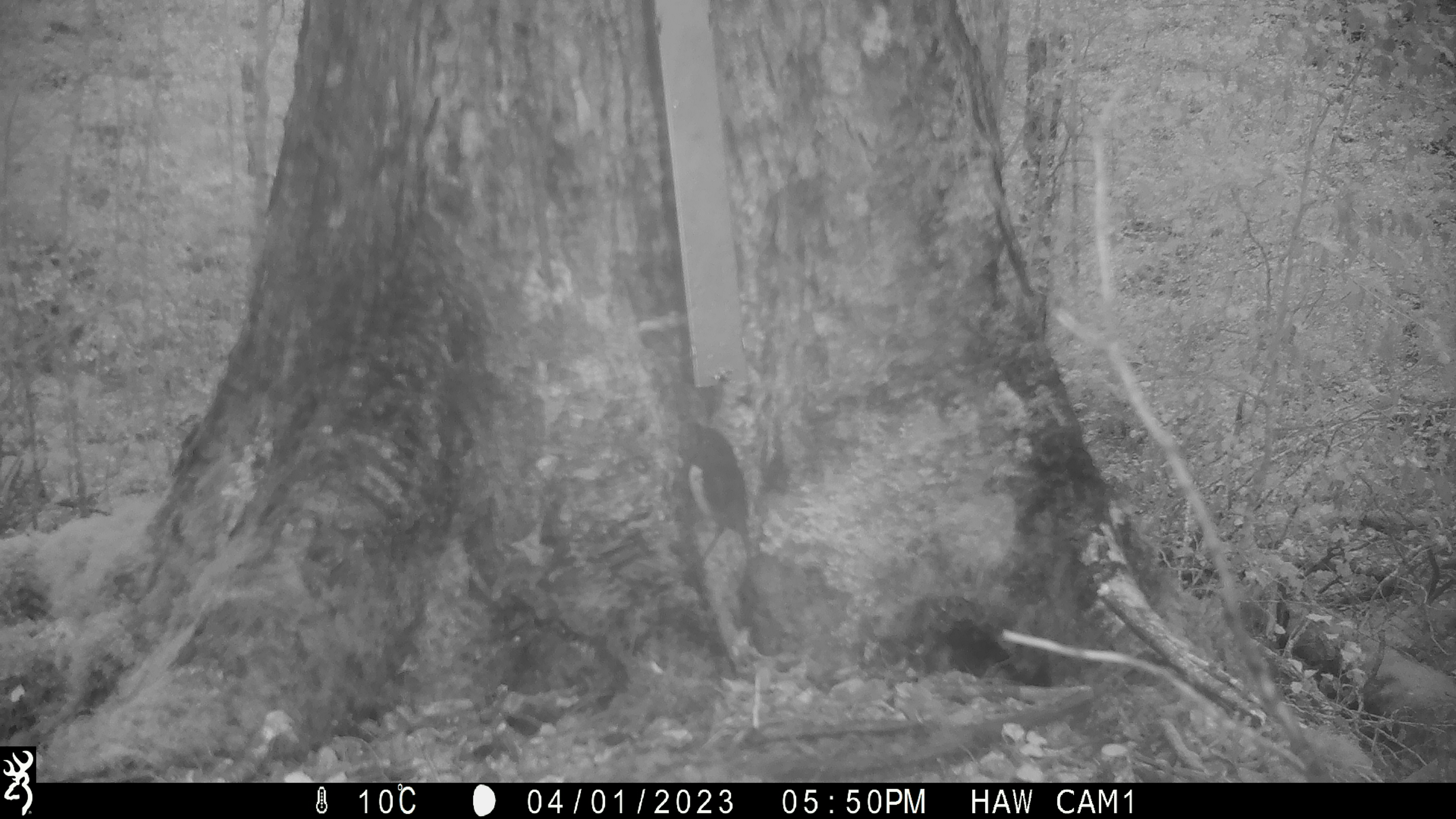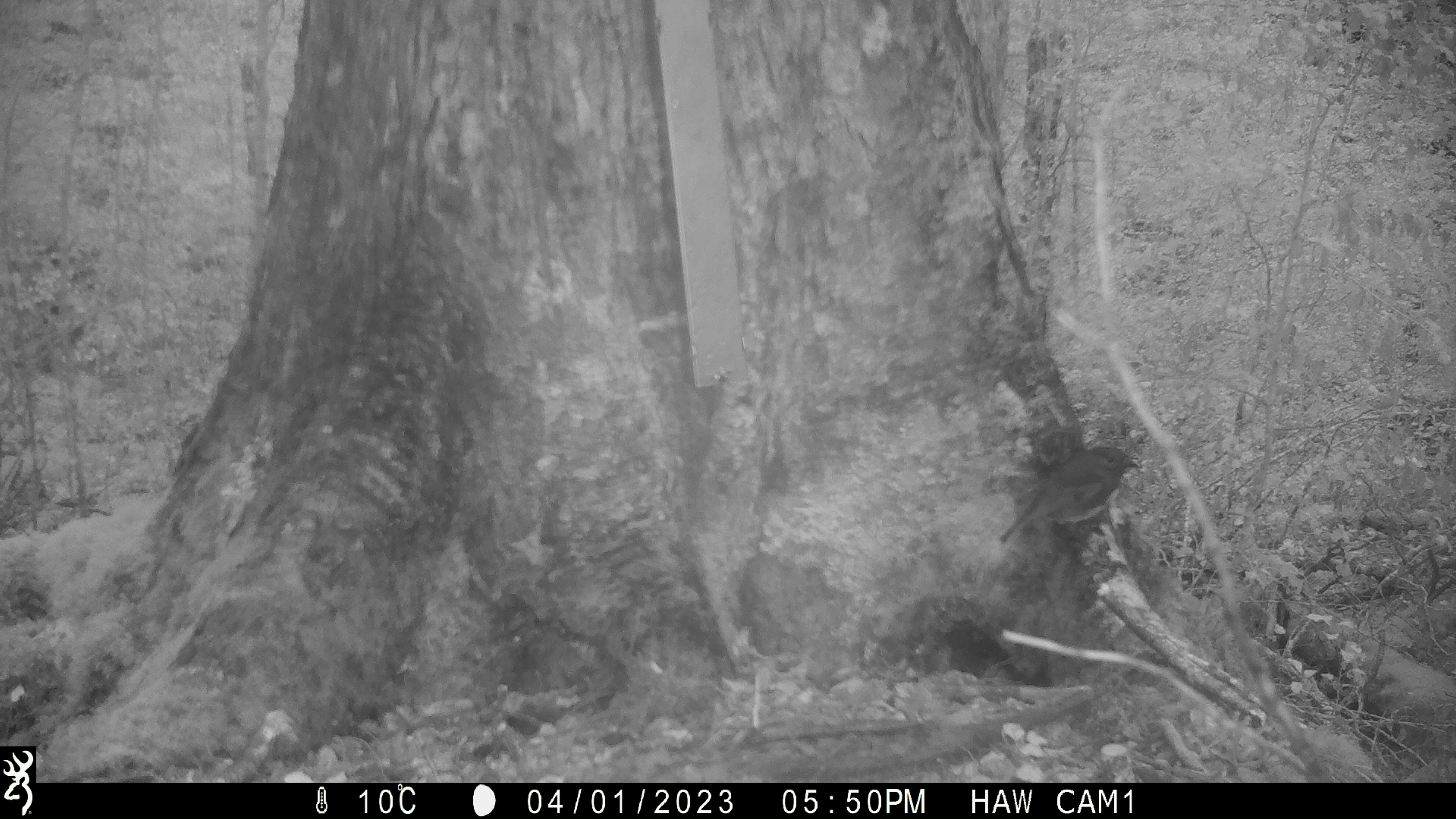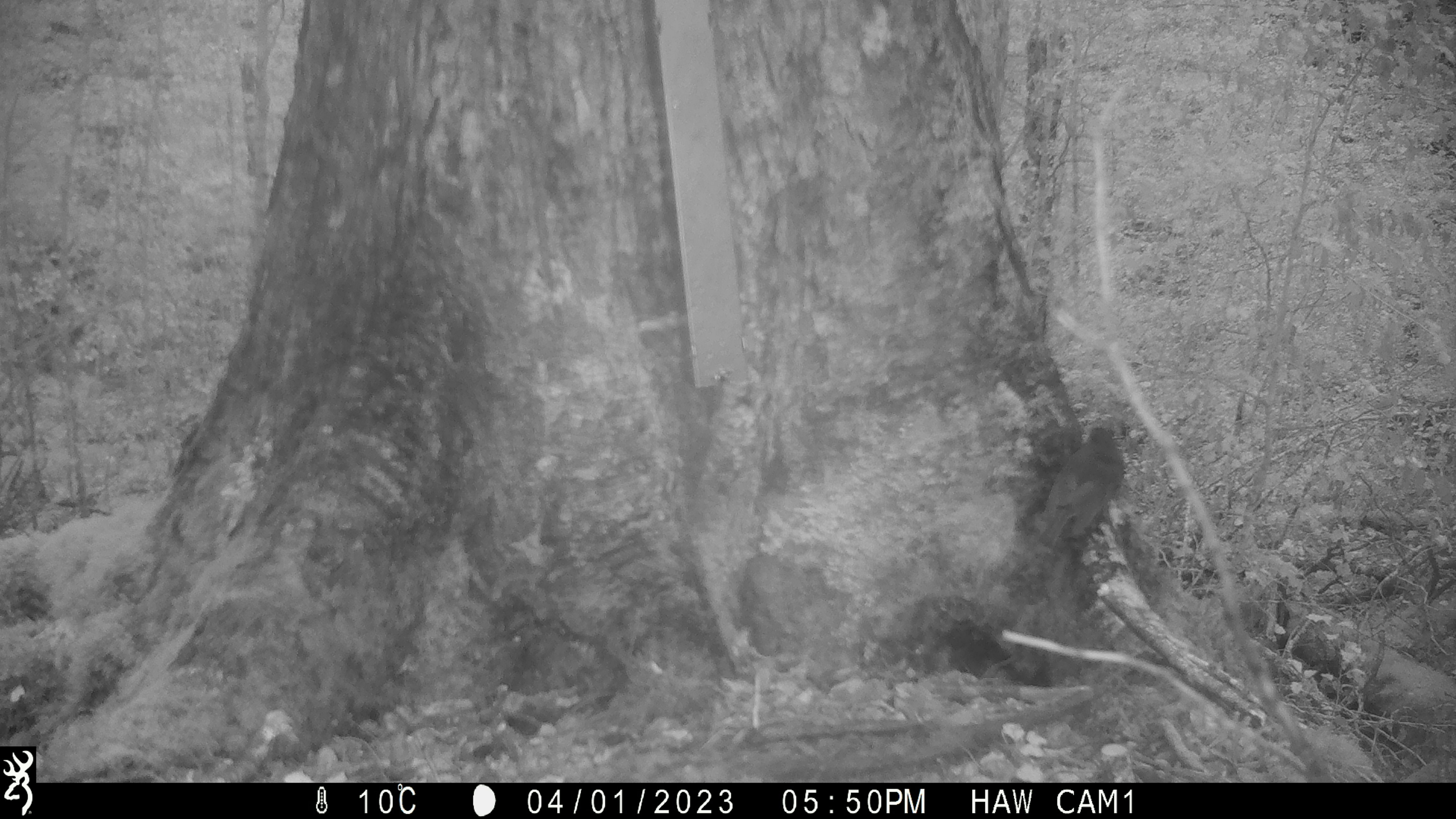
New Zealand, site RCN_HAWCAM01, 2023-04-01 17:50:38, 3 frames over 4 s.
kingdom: Animalia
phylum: Chordata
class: Aves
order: Passeriformes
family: Petroicidae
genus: Petroica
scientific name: Petroica australis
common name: new zealand robin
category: robin